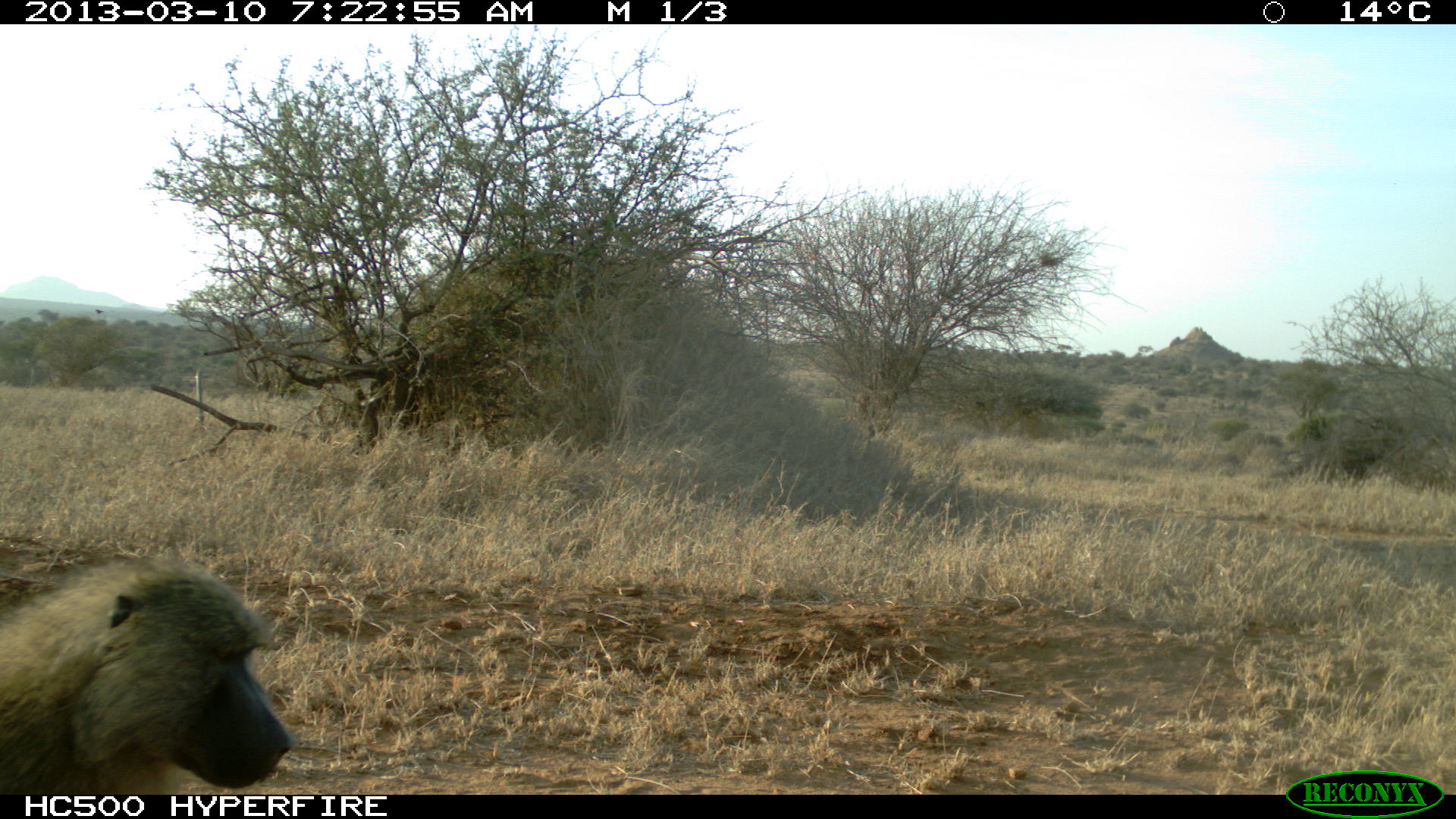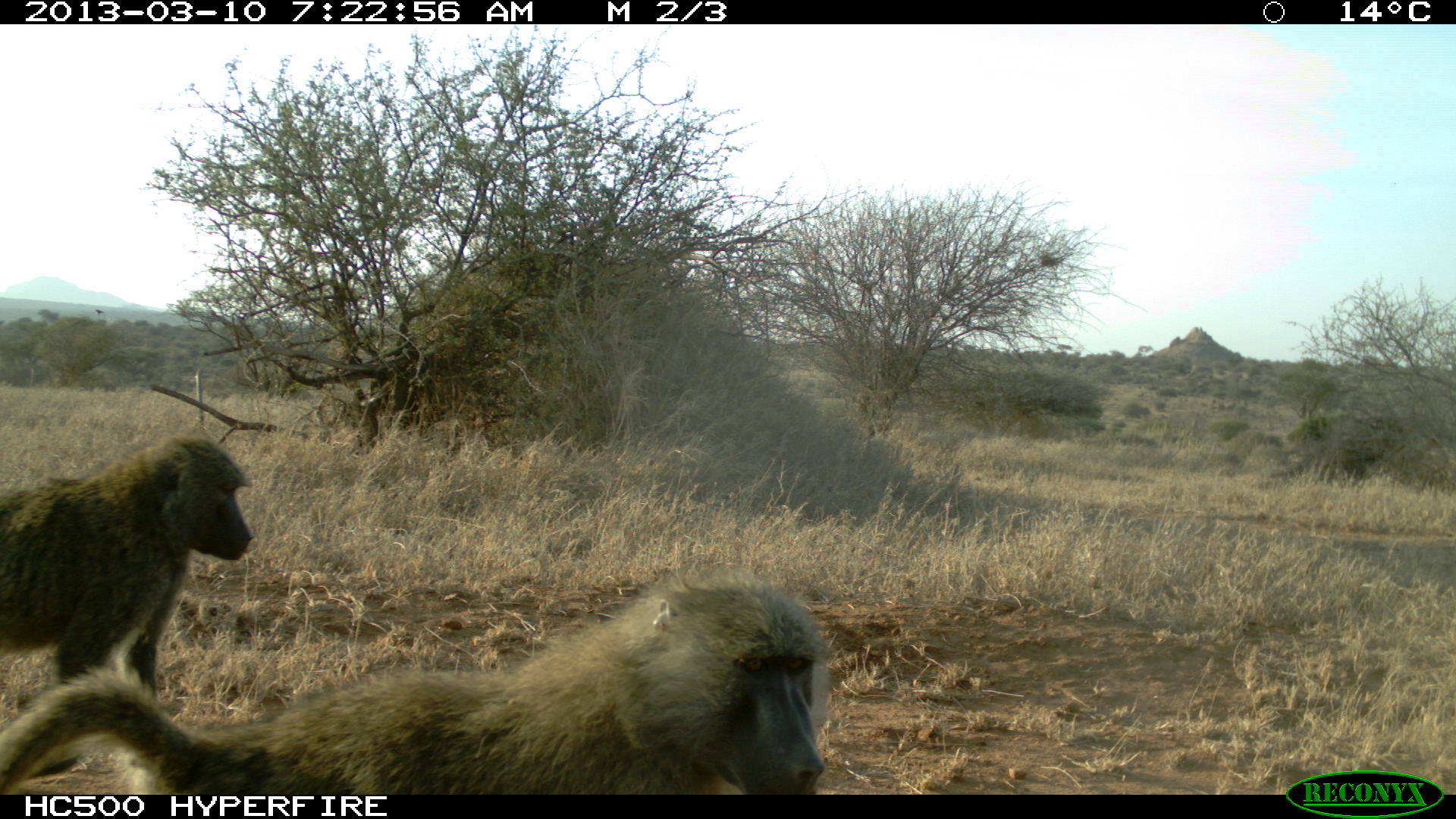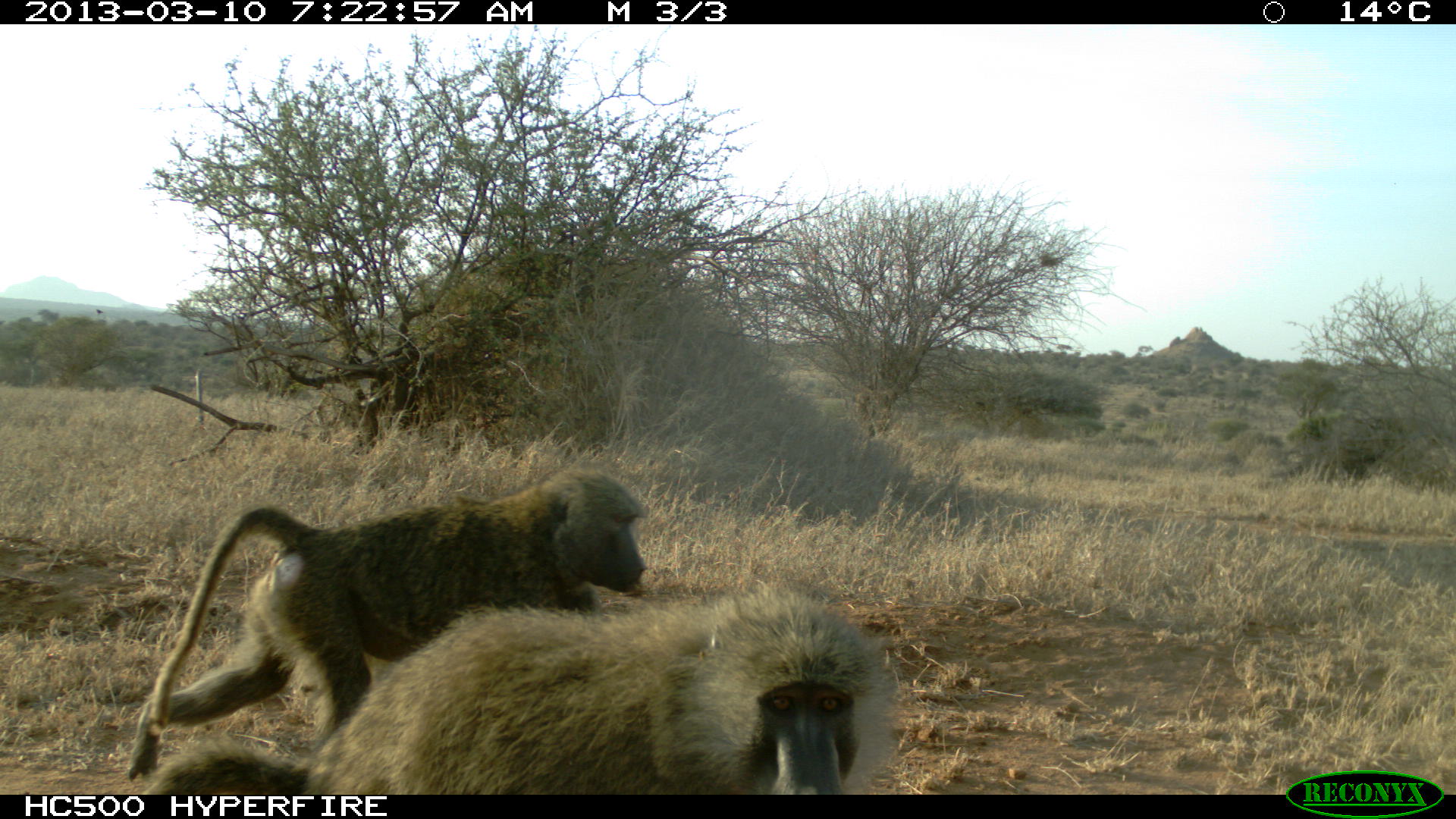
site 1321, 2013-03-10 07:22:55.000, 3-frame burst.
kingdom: Animalia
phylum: Chordata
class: Mammalia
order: Primates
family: Cercopithecidae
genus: Papio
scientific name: Papio anubis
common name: olive baboon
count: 1